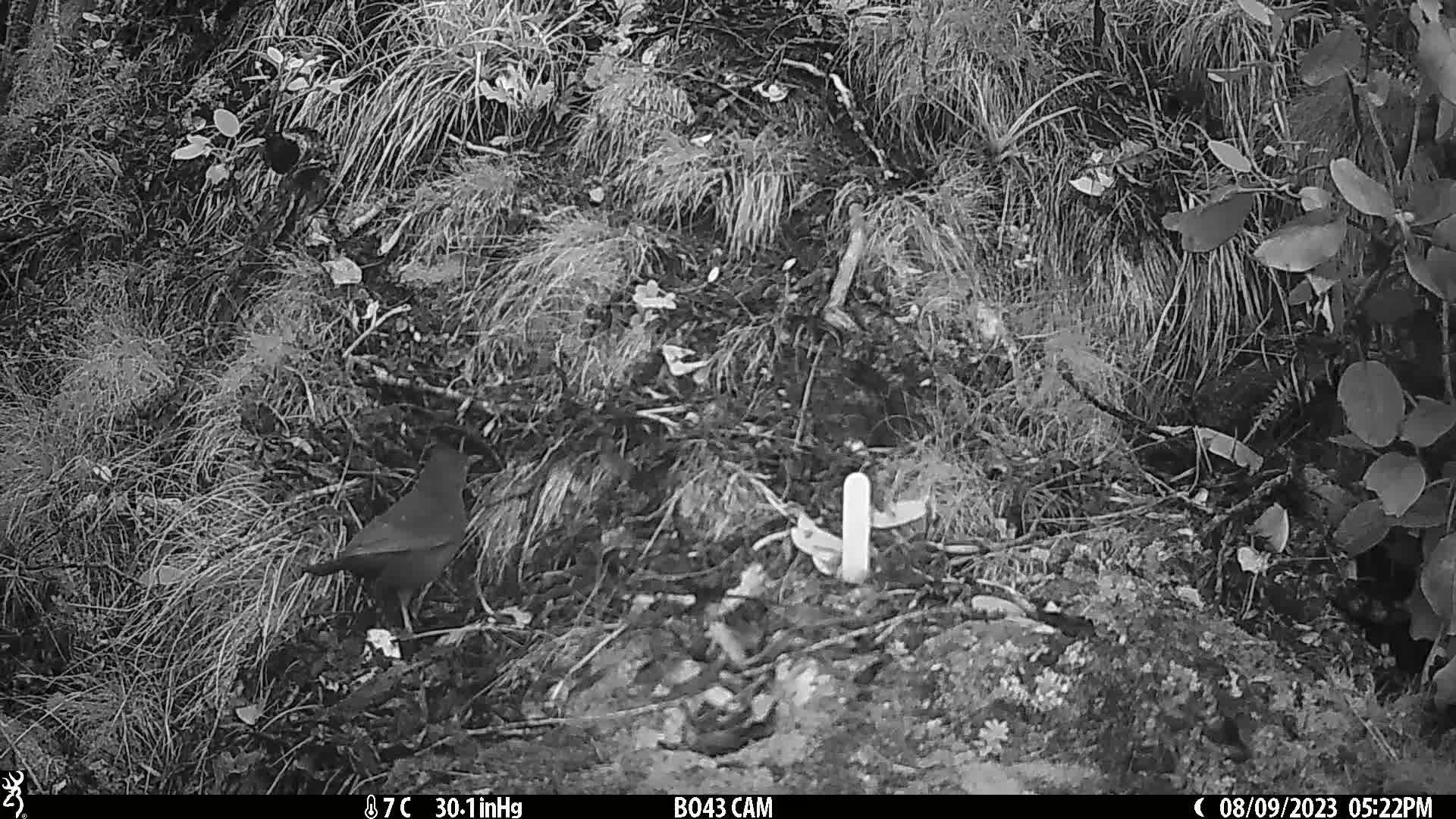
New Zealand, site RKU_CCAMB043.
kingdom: Animalia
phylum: Chordata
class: Aves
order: Passeriformes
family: Turdidae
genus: Turdus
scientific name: Turdus merula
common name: eurasian blackbird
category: blackbird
Blackbird (eurasian blackbird) (Turdus merula).